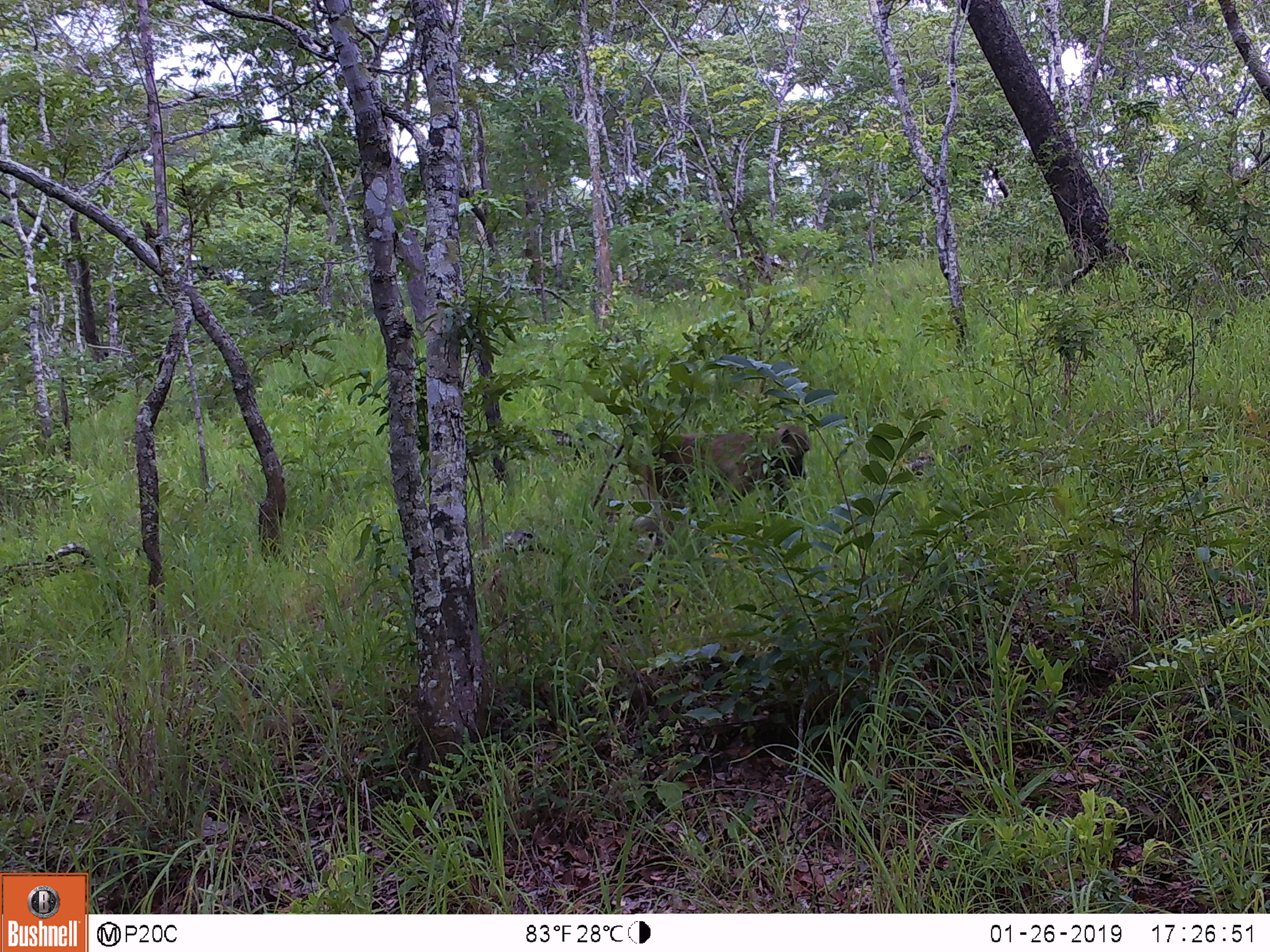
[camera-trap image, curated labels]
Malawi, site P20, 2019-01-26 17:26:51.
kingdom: Animalia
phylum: Chordata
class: Mammalia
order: Primates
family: Cercopithecidae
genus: Papio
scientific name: Papio cynocephalus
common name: yellow baboon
Yellow baboon (Papio cynocephalus), count 1.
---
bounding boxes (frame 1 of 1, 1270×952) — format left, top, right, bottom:
yellow baboon: 584, 419, 825, 563